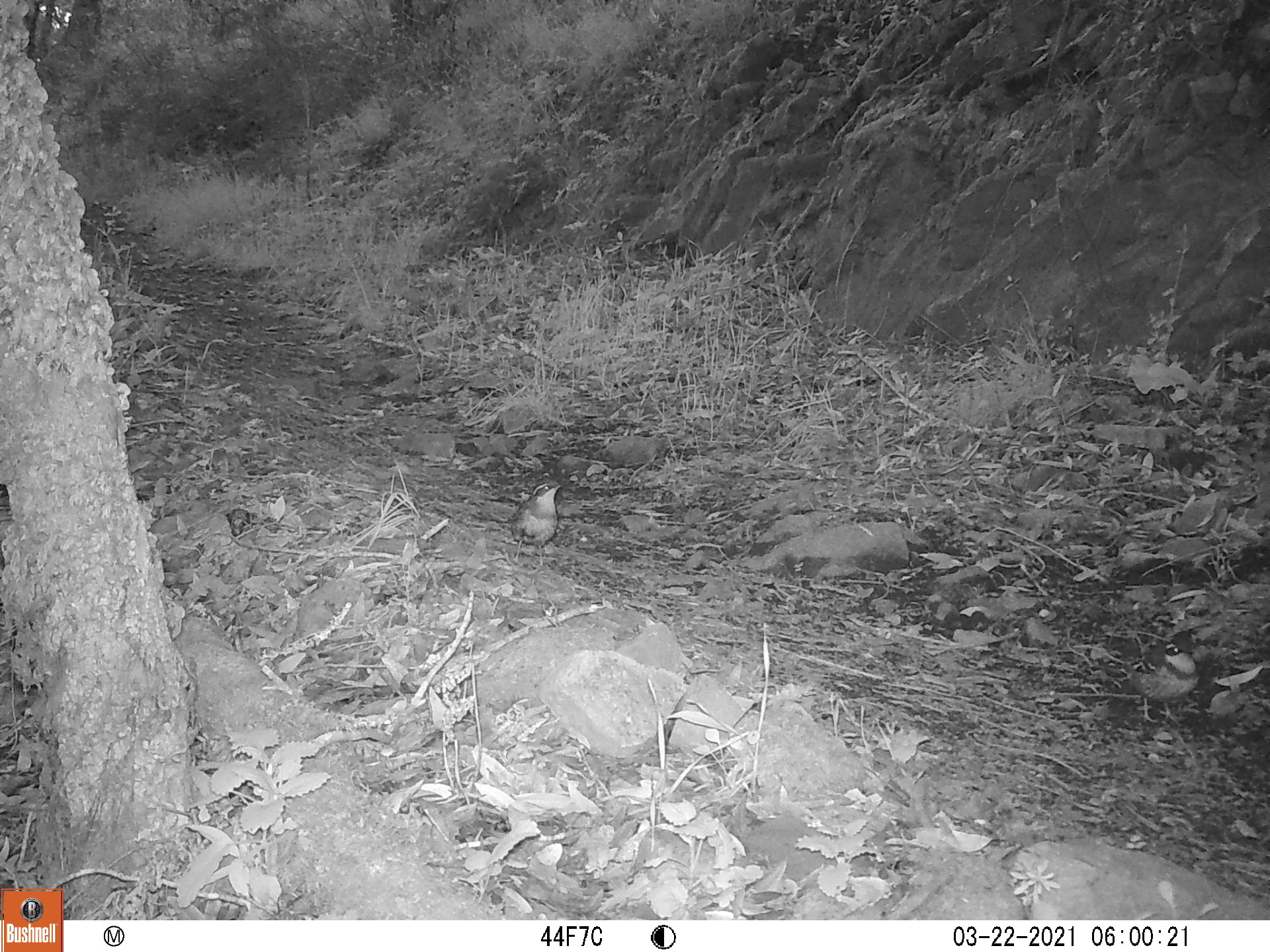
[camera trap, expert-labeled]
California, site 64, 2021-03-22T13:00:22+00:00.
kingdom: Animalia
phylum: Chordata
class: Aves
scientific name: Aves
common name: bird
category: unknown bird